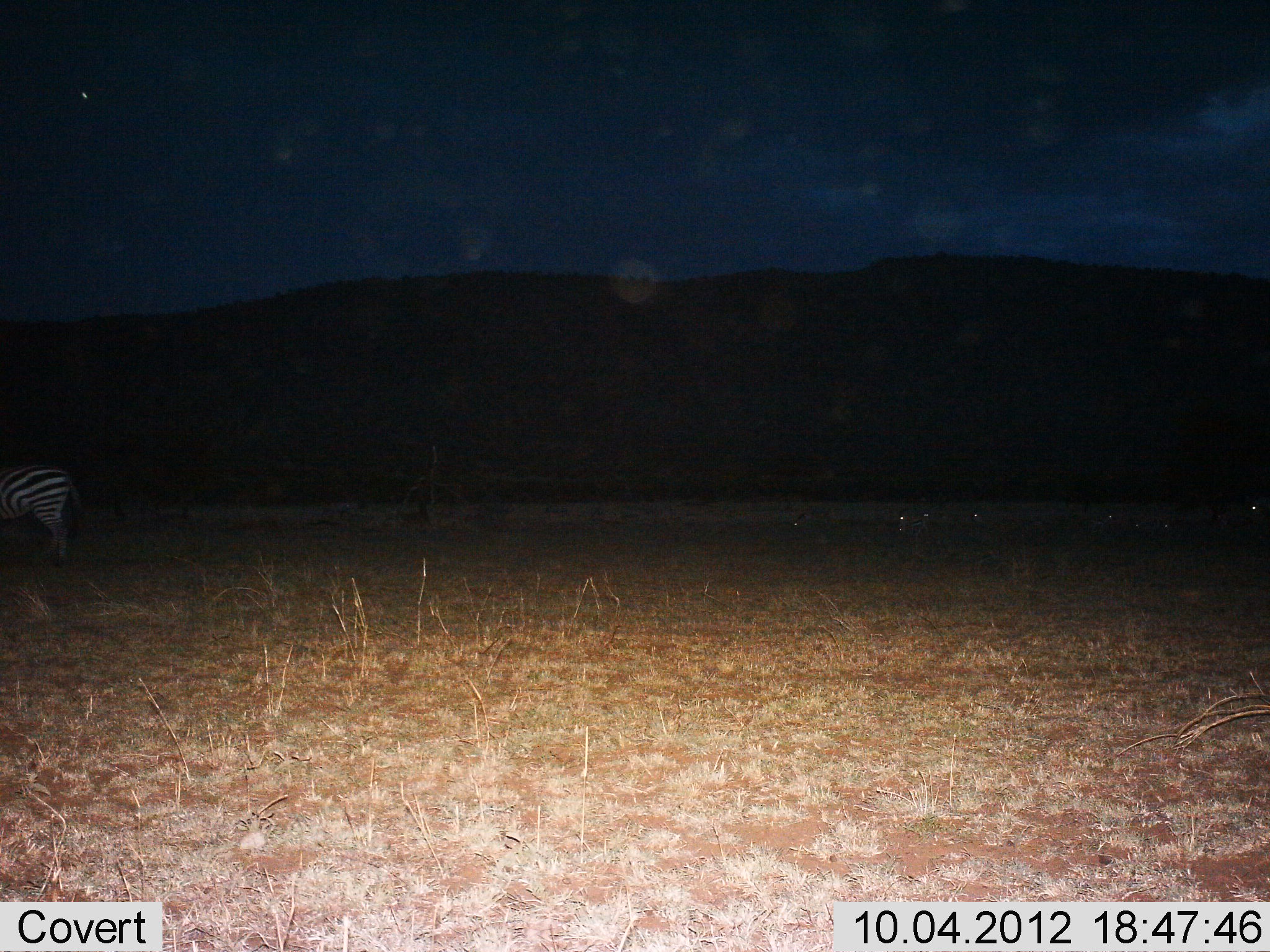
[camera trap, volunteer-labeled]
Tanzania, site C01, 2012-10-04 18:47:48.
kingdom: Animalia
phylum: Chordata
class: Mammalia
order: Perissodactyla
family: Equidae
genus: Equus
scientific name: Equus quagga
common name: plains zebra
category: zebra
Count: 1.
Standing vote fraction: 90%.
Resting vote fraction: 0%.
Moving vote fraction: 10%.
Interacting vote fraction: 0%.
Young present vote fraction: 0%.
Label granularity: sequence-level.